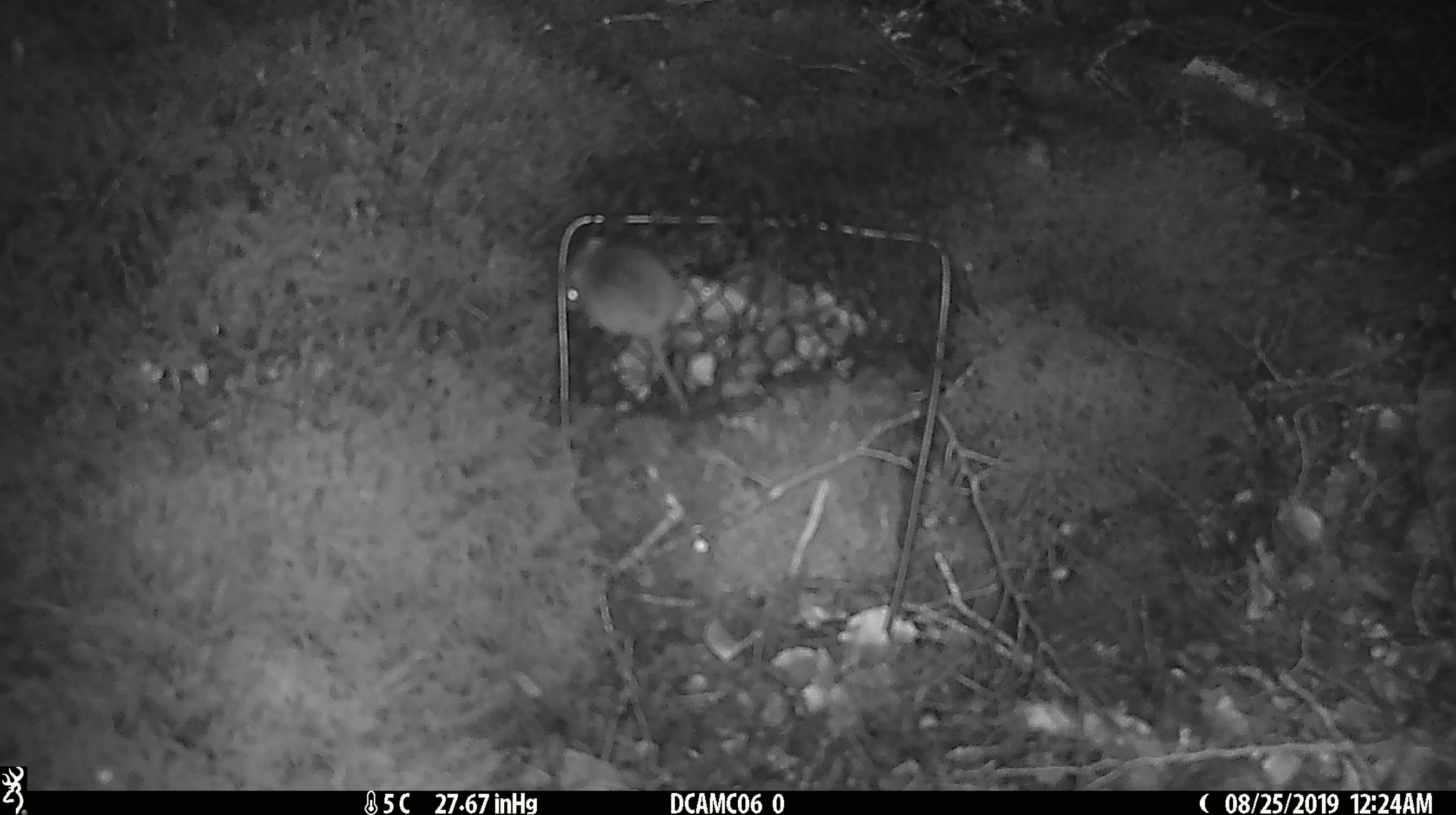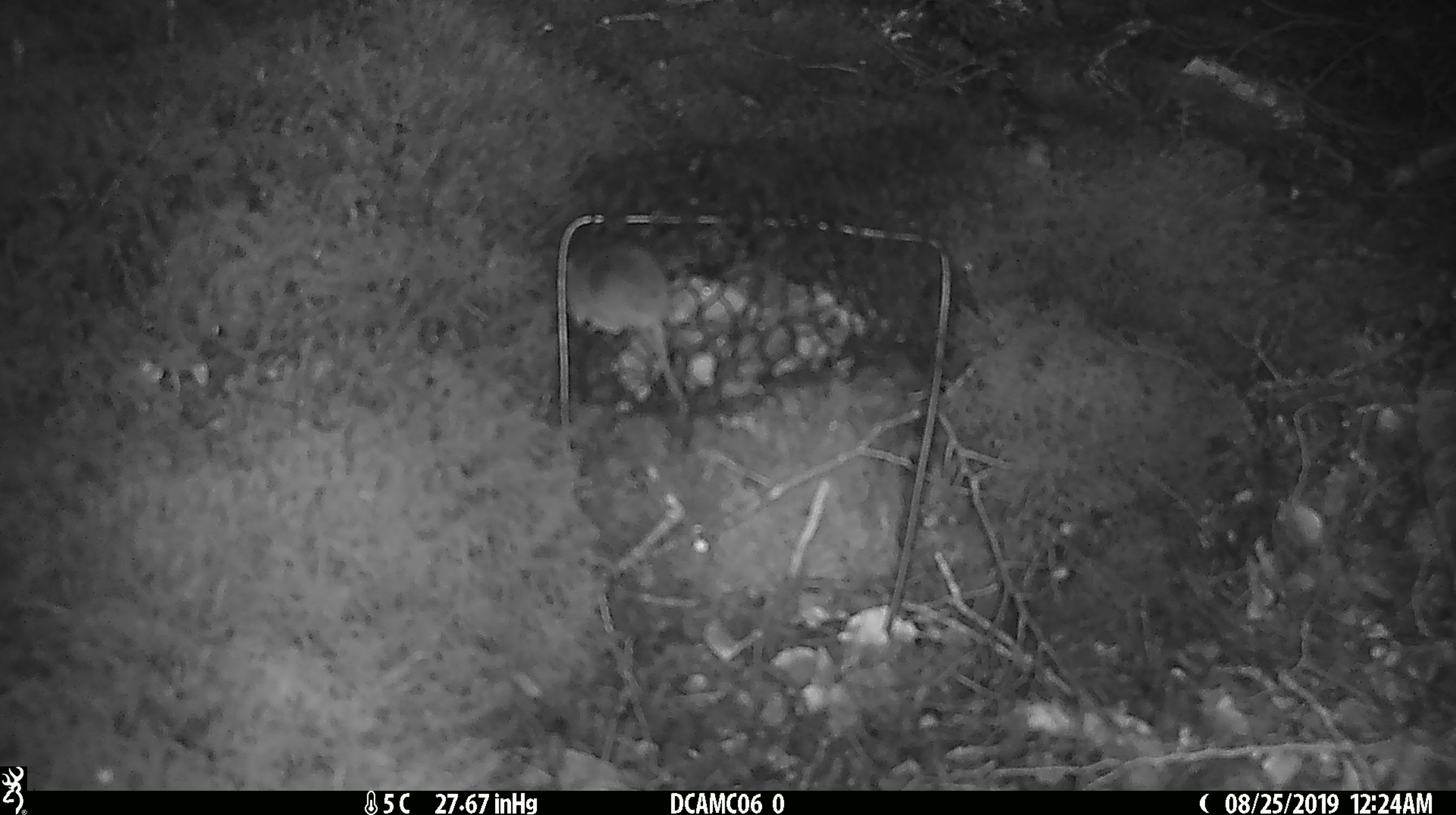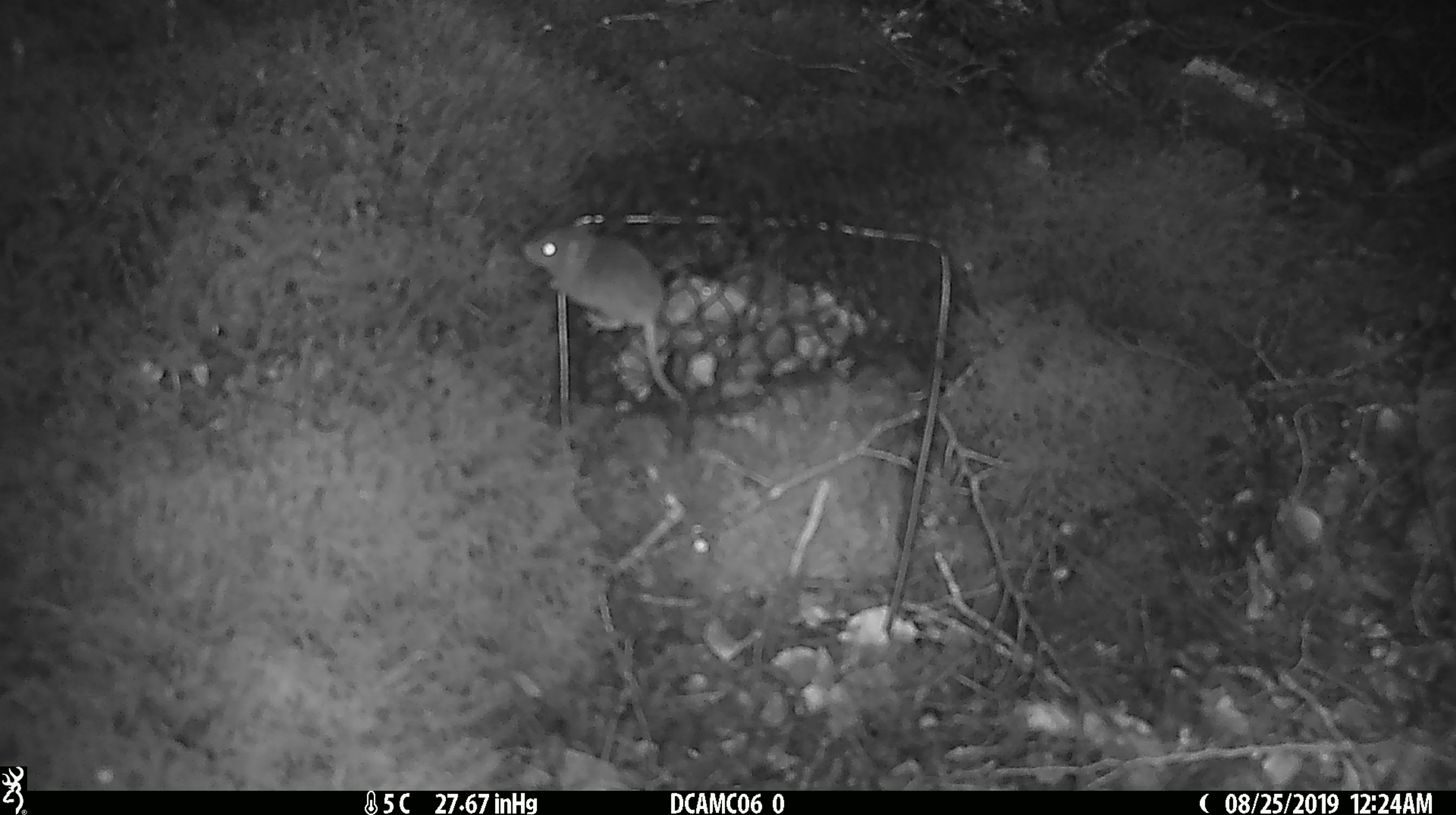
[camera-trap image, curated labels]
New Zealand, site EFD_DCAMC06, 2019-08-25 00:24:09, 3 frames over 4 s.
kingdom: Animalia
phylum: Chordata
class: Mammalia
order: Rodentia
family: Muridae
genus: Mus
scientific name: Mus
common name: mouse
Mouse (Mus).